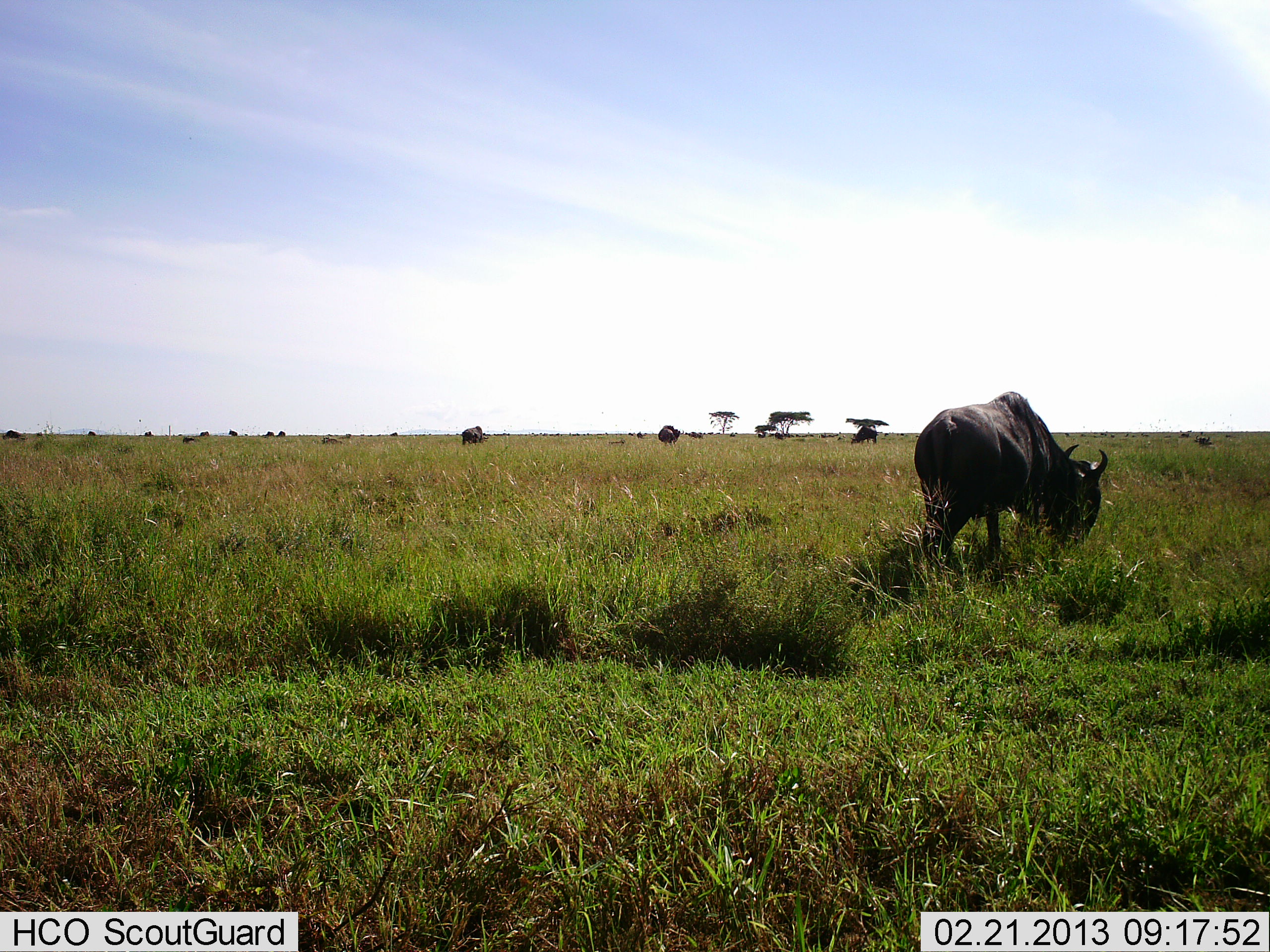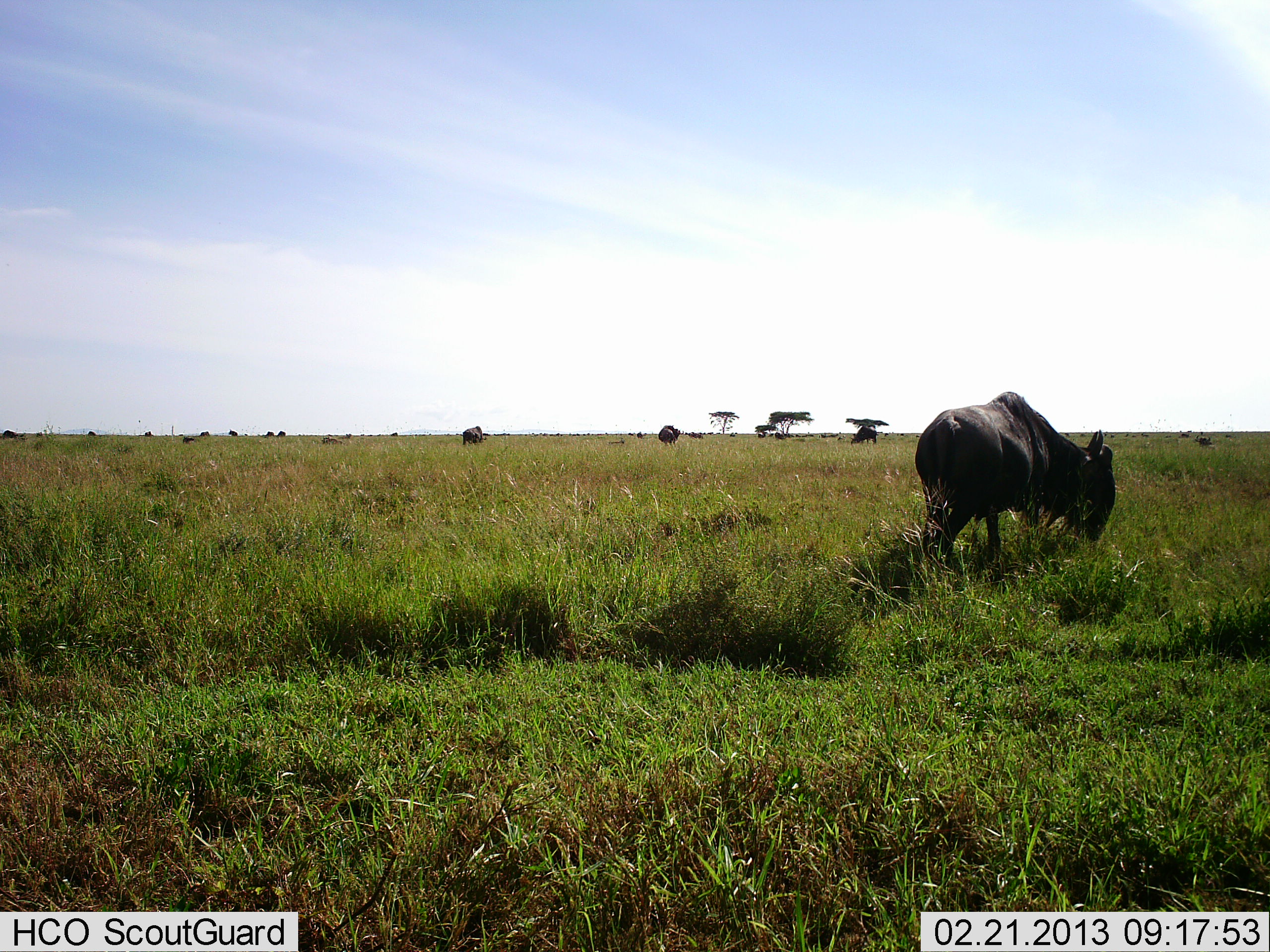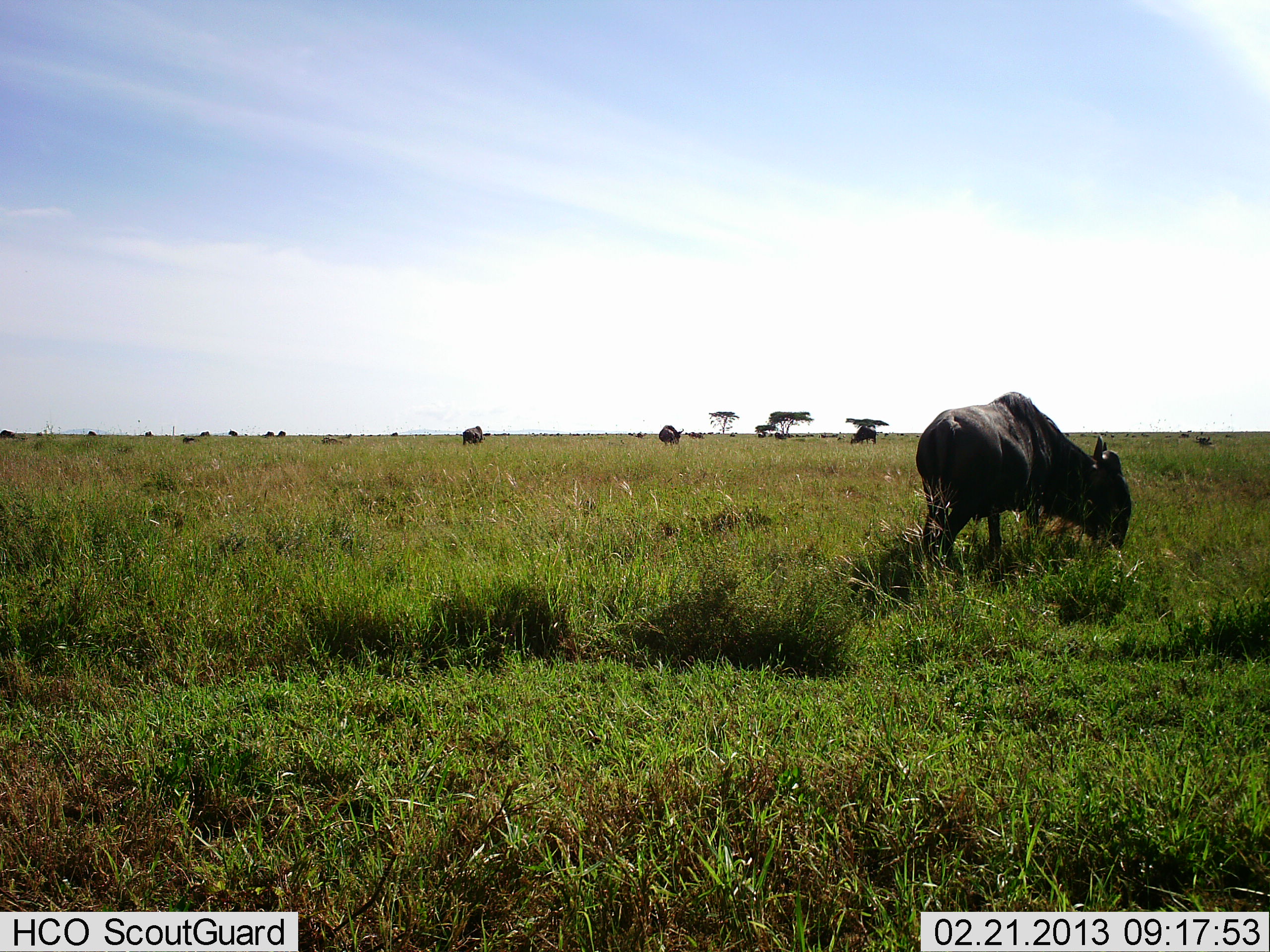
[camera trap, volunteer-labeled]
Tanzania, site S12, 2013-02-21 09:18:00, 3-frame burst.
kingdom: Animalia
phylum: Chordata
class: Mammalia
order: Artiodactyla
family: Bovidae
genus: Connochaetes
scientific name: Connochaetes taurinus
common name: blue wildebeest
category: wildebeest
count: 11-50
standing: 40%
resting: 0%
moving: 7%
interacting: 0%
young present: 0%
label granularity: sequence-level